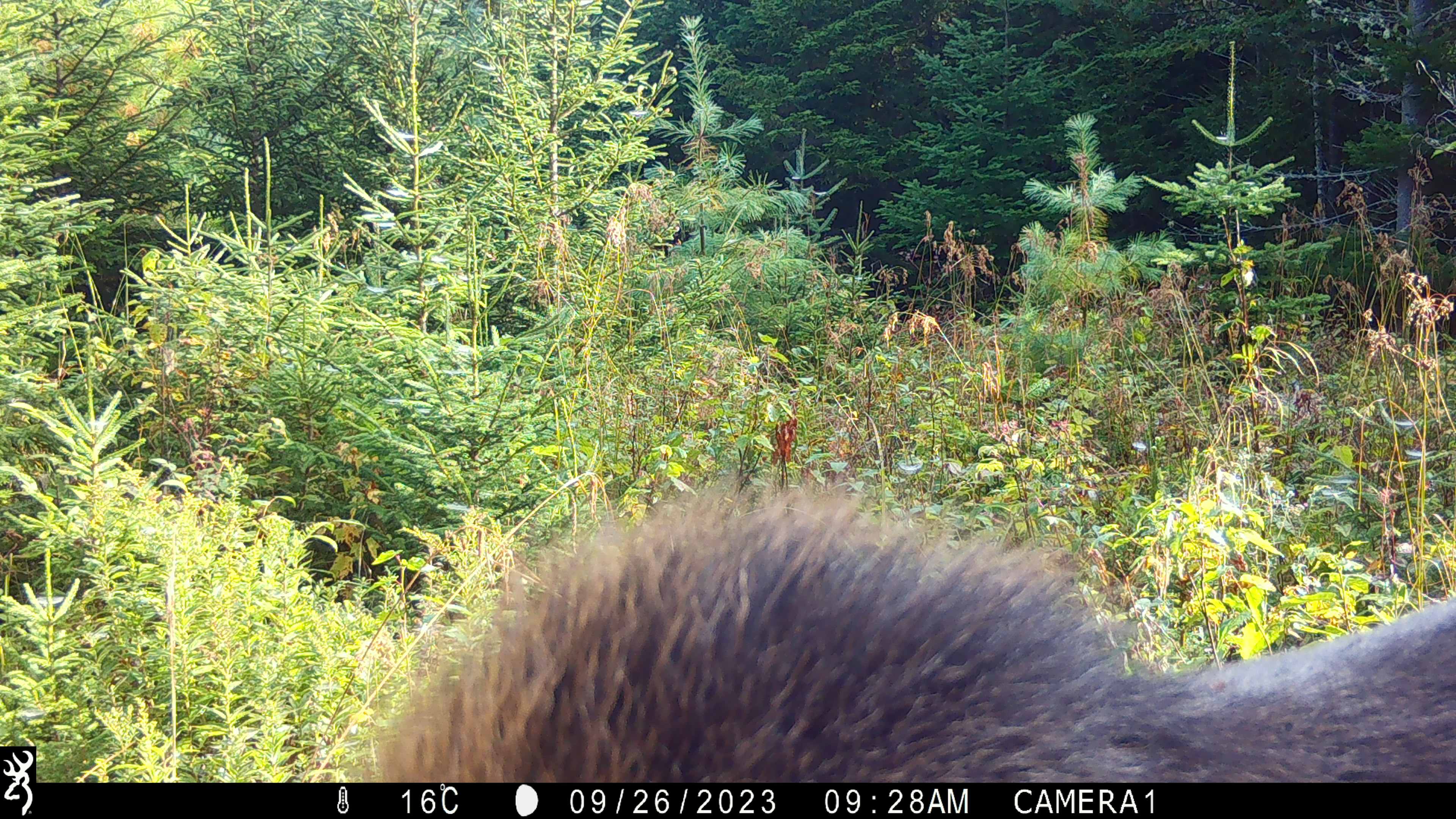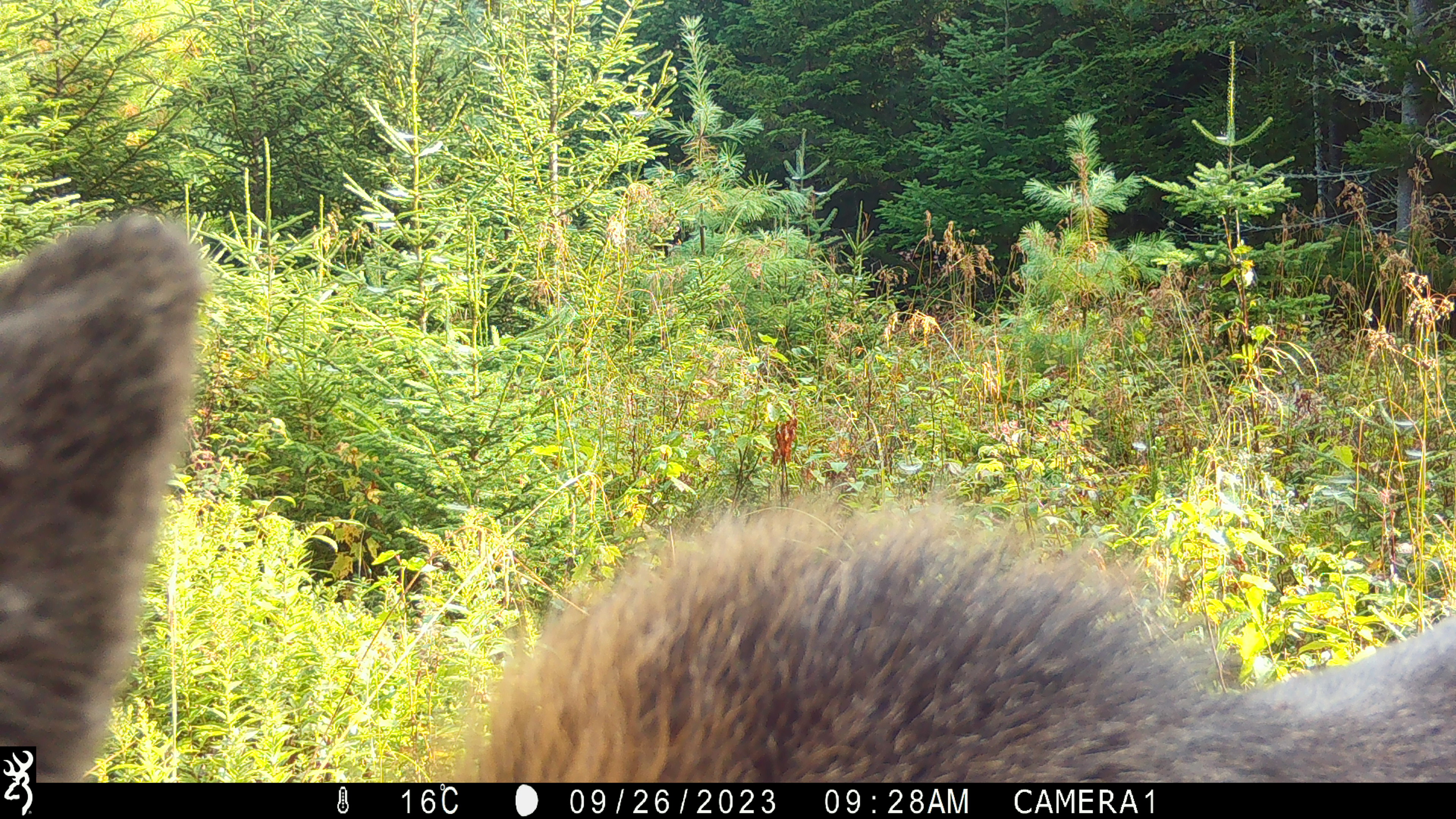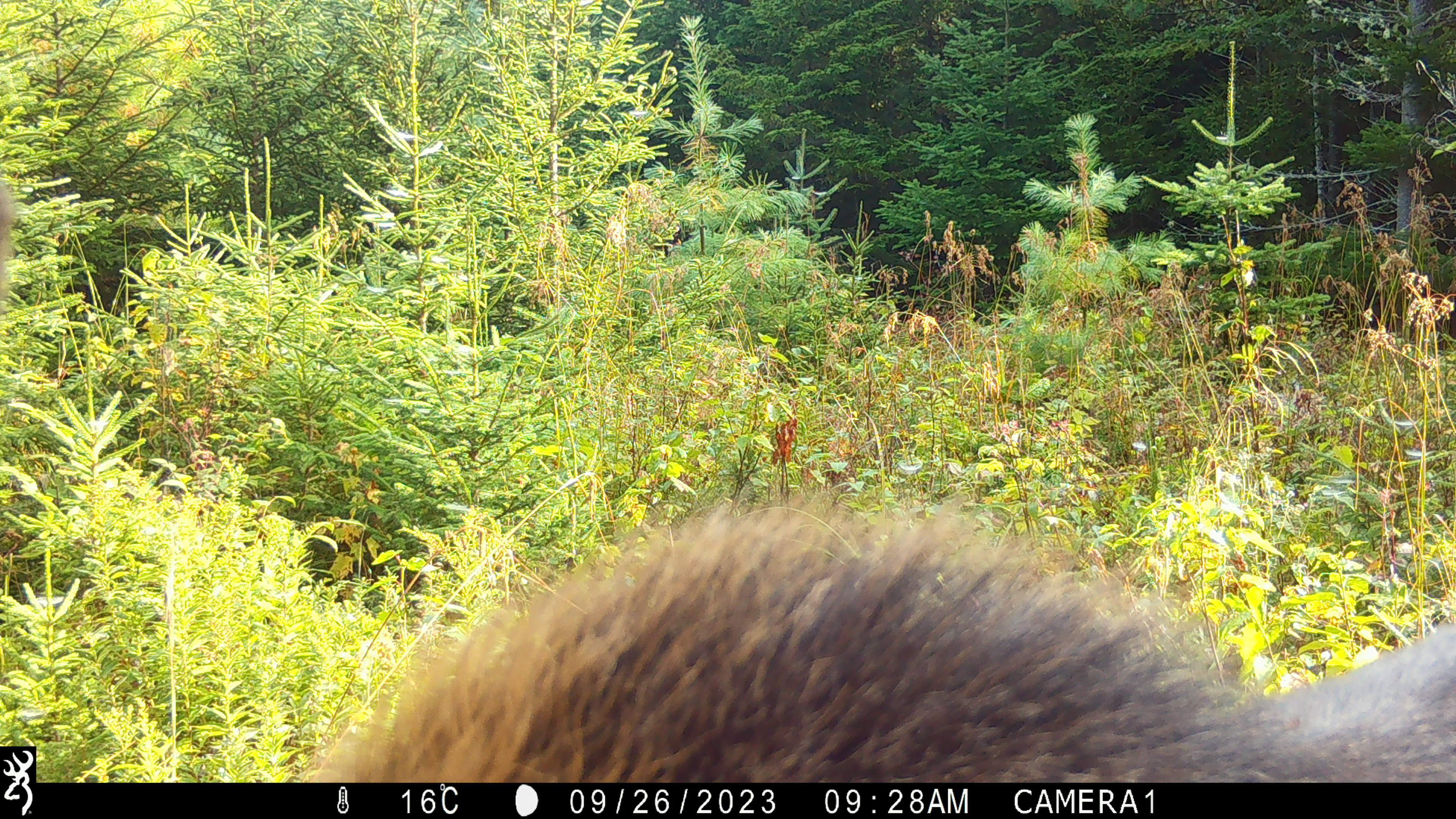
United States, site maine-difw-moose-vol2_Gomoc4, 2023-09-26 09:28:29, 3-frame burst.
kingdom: Animalia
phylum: Chordata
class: Mammalia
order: Artiodactyla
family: Cervidae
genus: Alces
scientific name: Alces alces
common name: moose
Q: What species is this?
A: Moose (Alces alces).